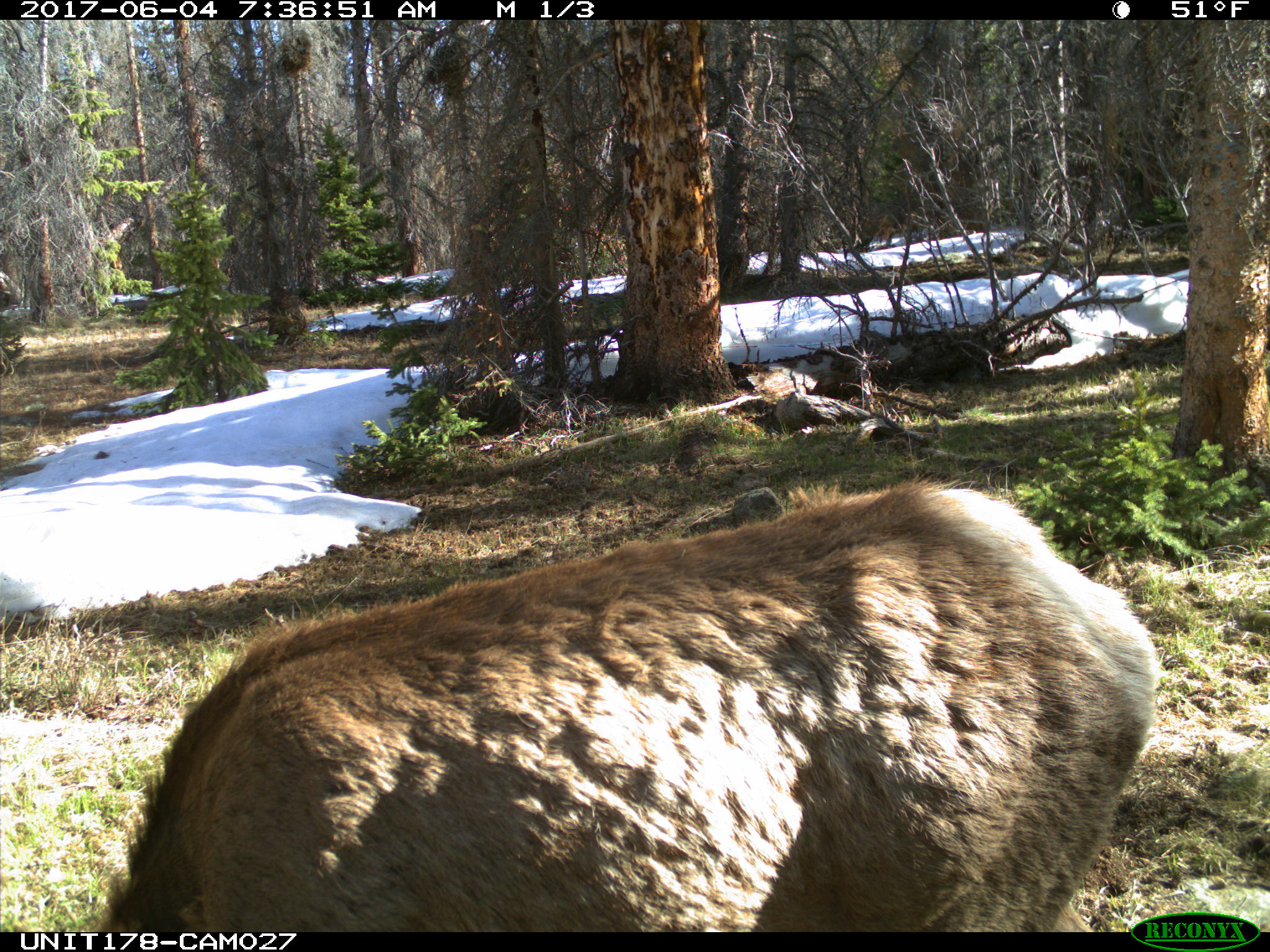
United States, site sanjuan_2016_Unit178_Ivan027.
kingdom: Animalia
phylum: Chordata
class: Mammalia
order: Artiodactyla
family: Cervidae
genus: Cervus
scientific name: Cervus elaphus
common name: red deer